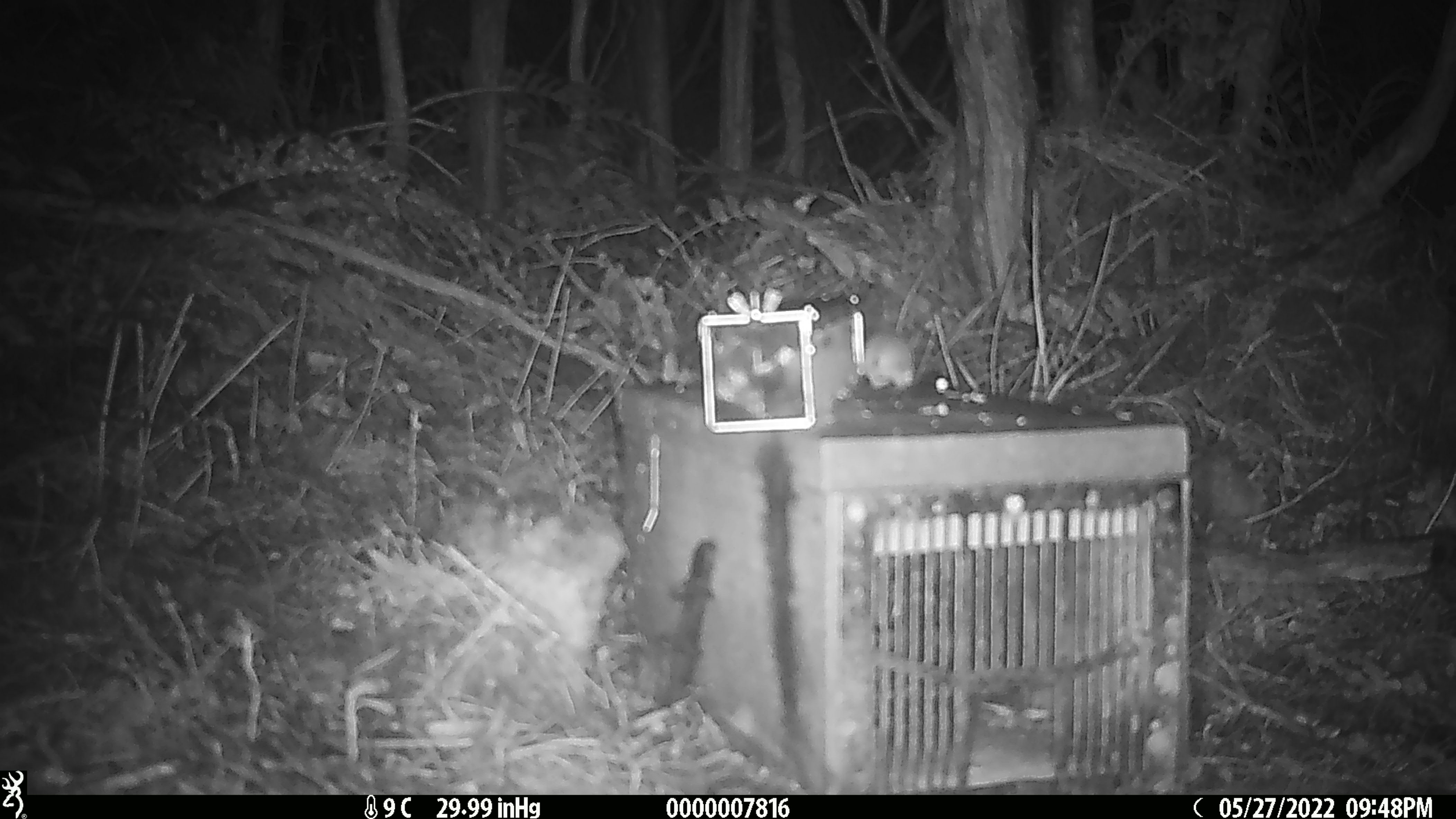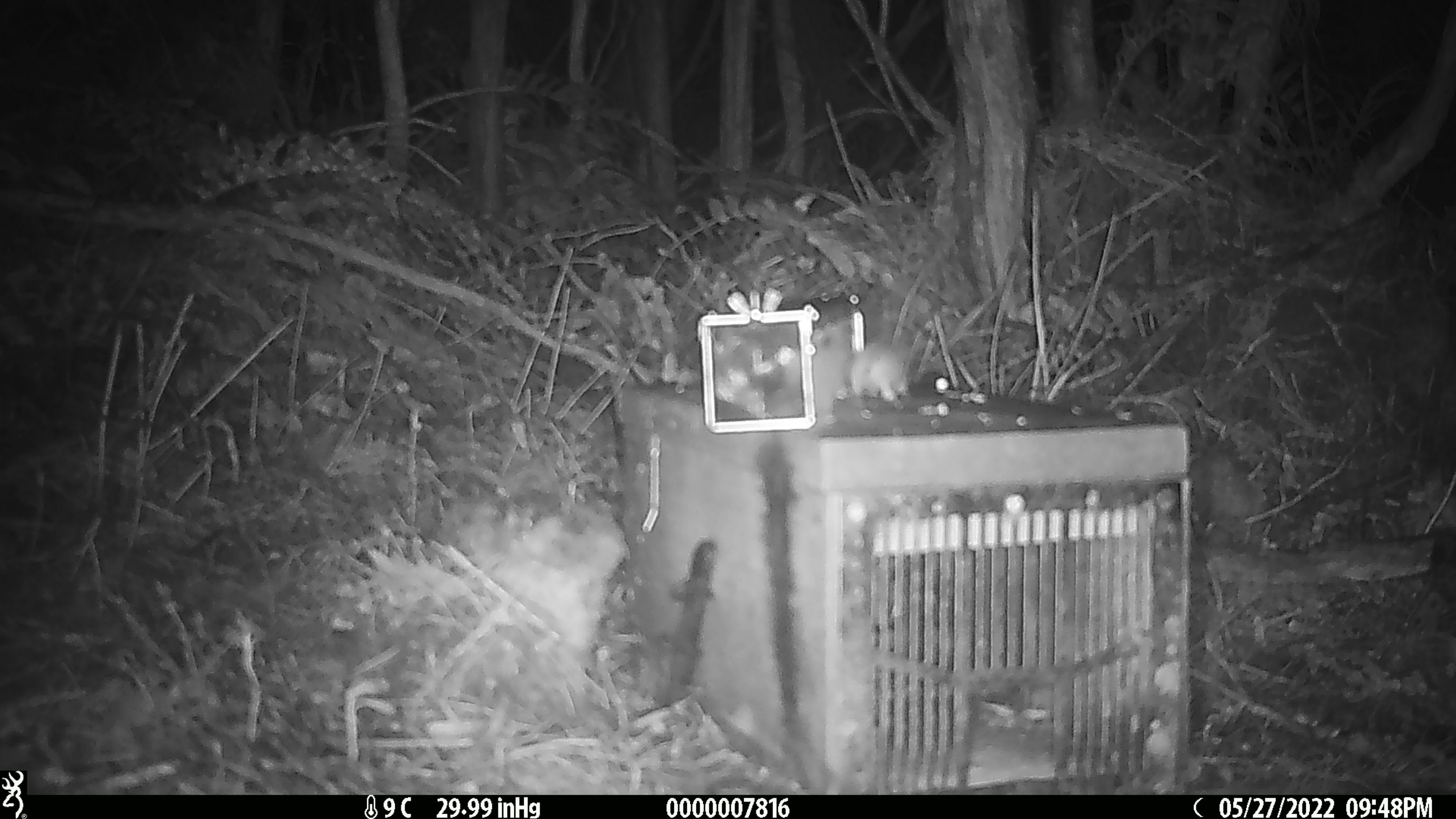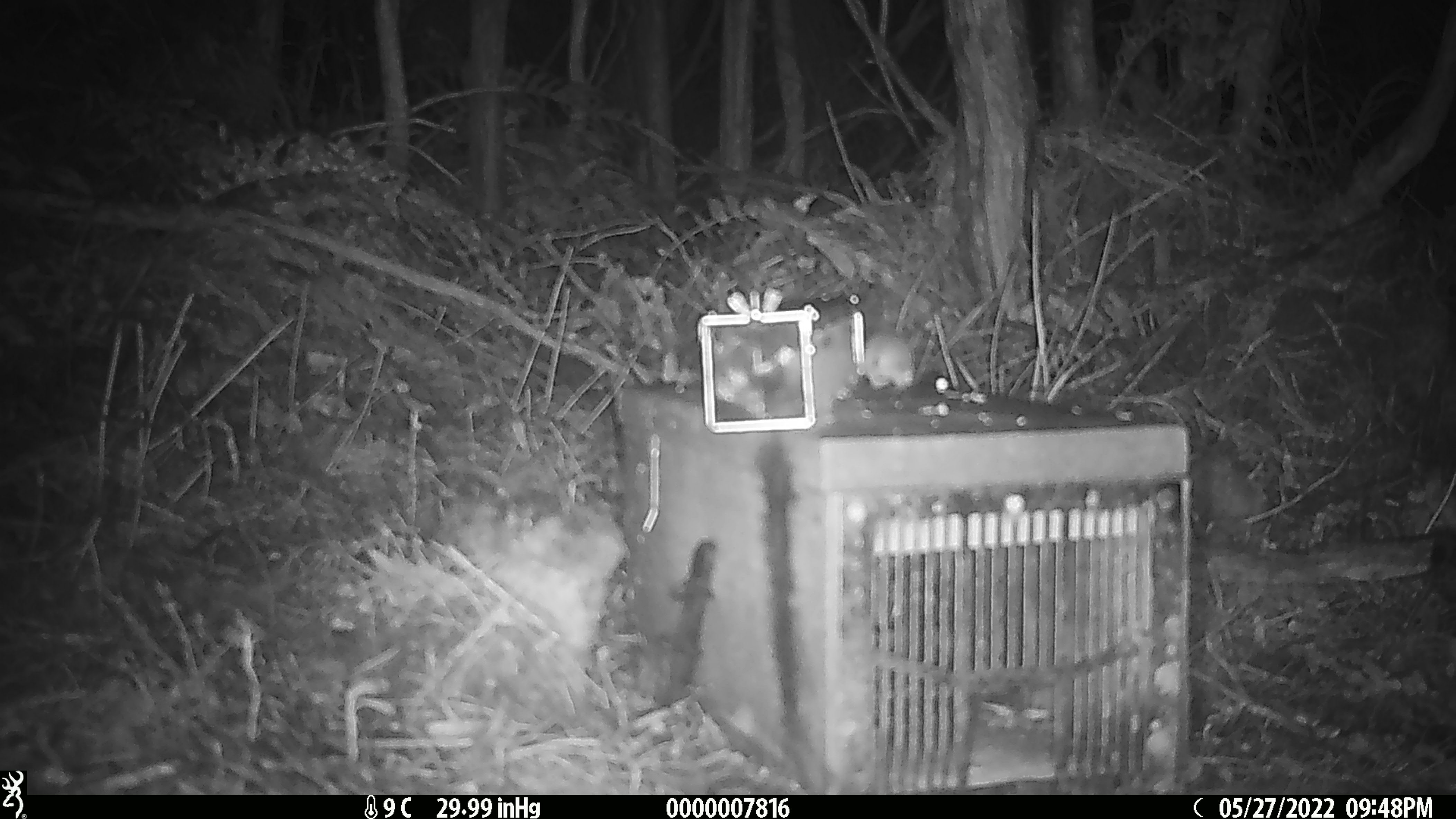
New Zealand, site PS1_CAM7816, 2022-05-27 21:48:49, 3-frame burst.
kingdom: Animalia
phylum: Chordata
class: Mammalia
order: Rodentia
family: Muridae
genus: Mus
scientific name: Mus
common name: mouse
Mouse (Mus).